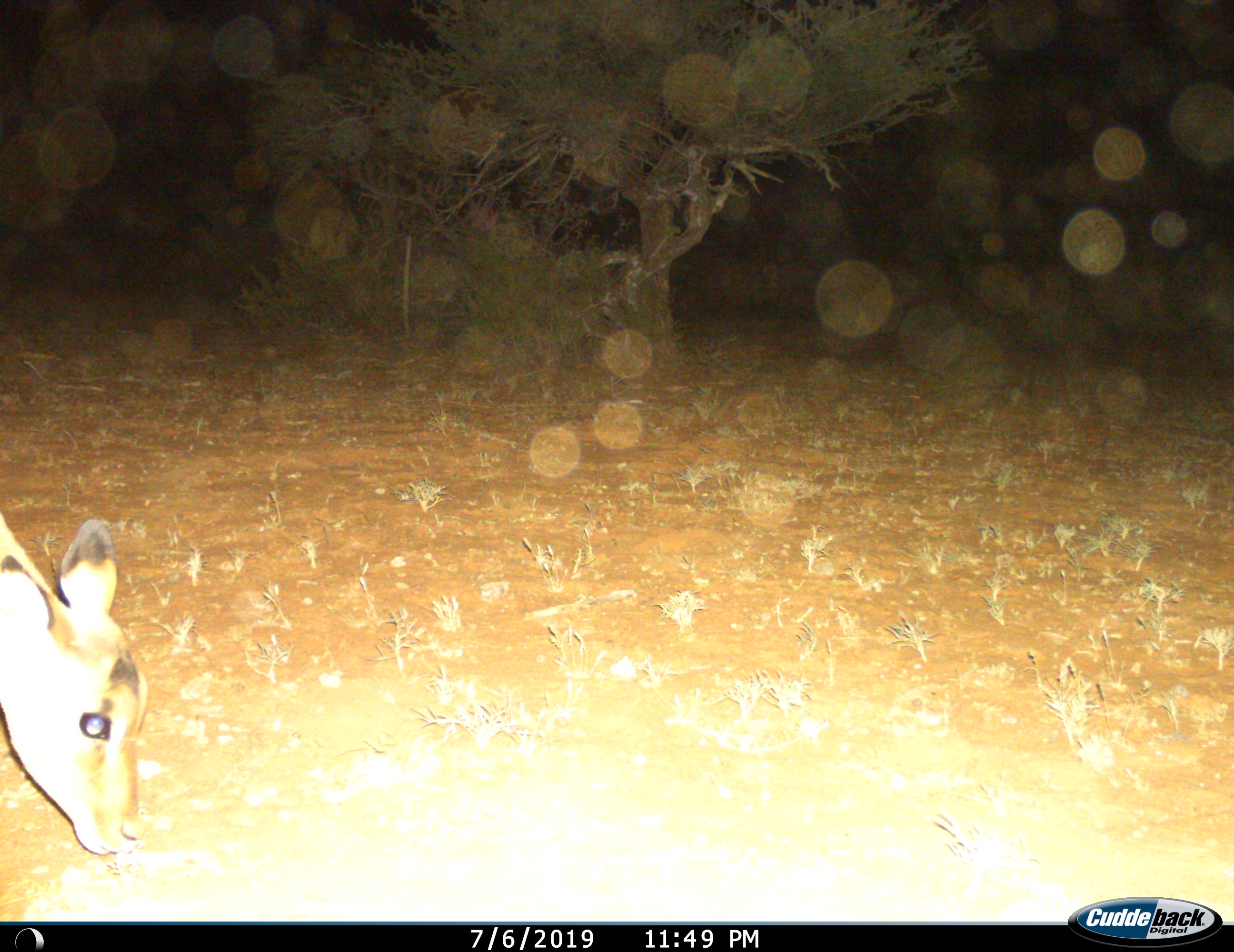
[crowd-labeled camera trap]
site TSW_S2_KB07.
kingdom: Animalia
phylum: Chordata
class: Mammalia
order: Artiodactyla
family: Bovidae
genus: Aepyceros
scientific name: Aepyceros melampus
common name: impala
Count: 1.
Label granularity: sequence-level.